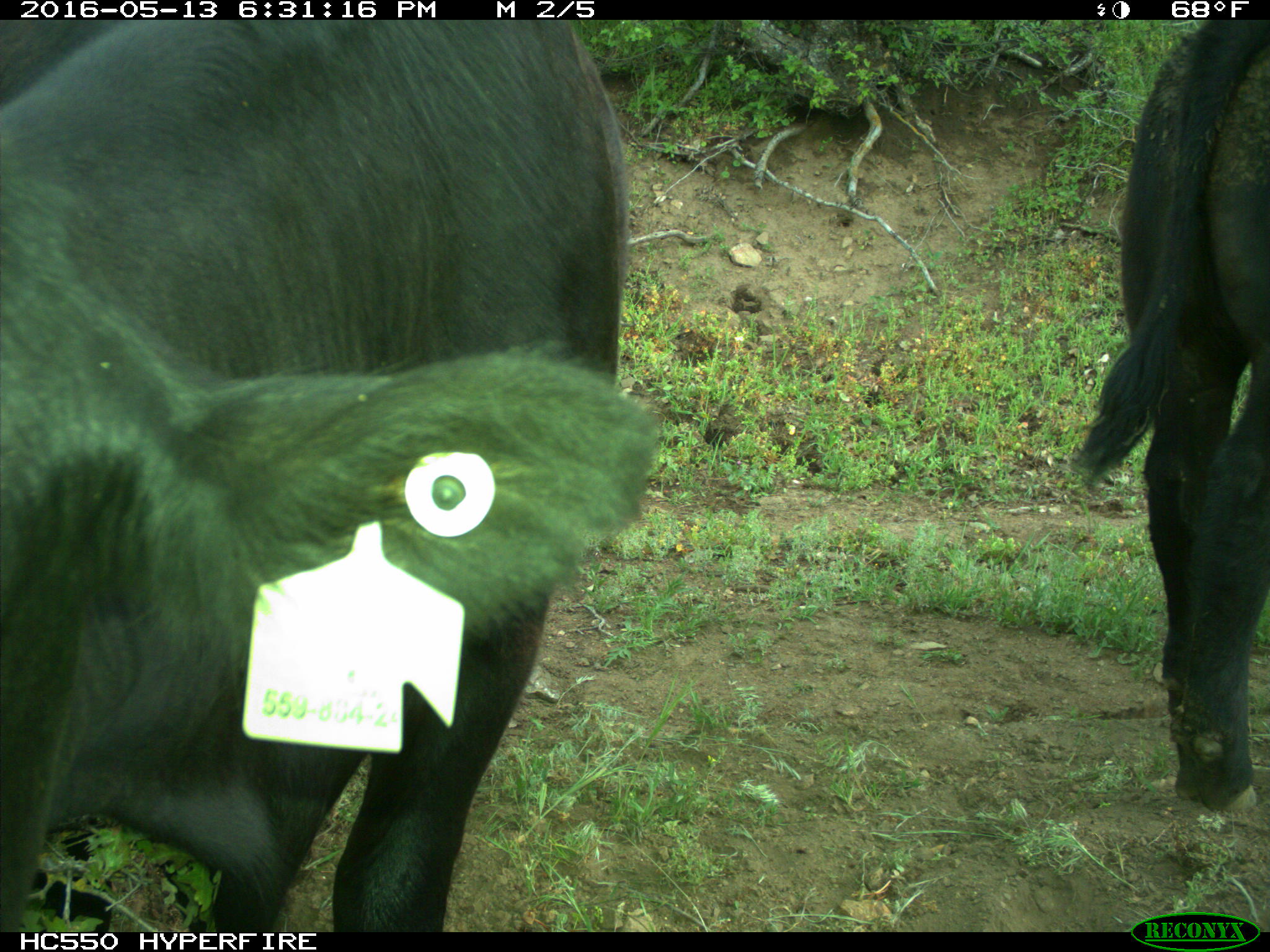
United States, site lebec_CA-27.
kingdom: Animalia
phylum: Chordata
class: Mammalia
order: Artiodactyla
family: Bovidae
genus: Bos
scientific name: Bos taurus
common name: domestic cow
Bos taurus (domestic cow).